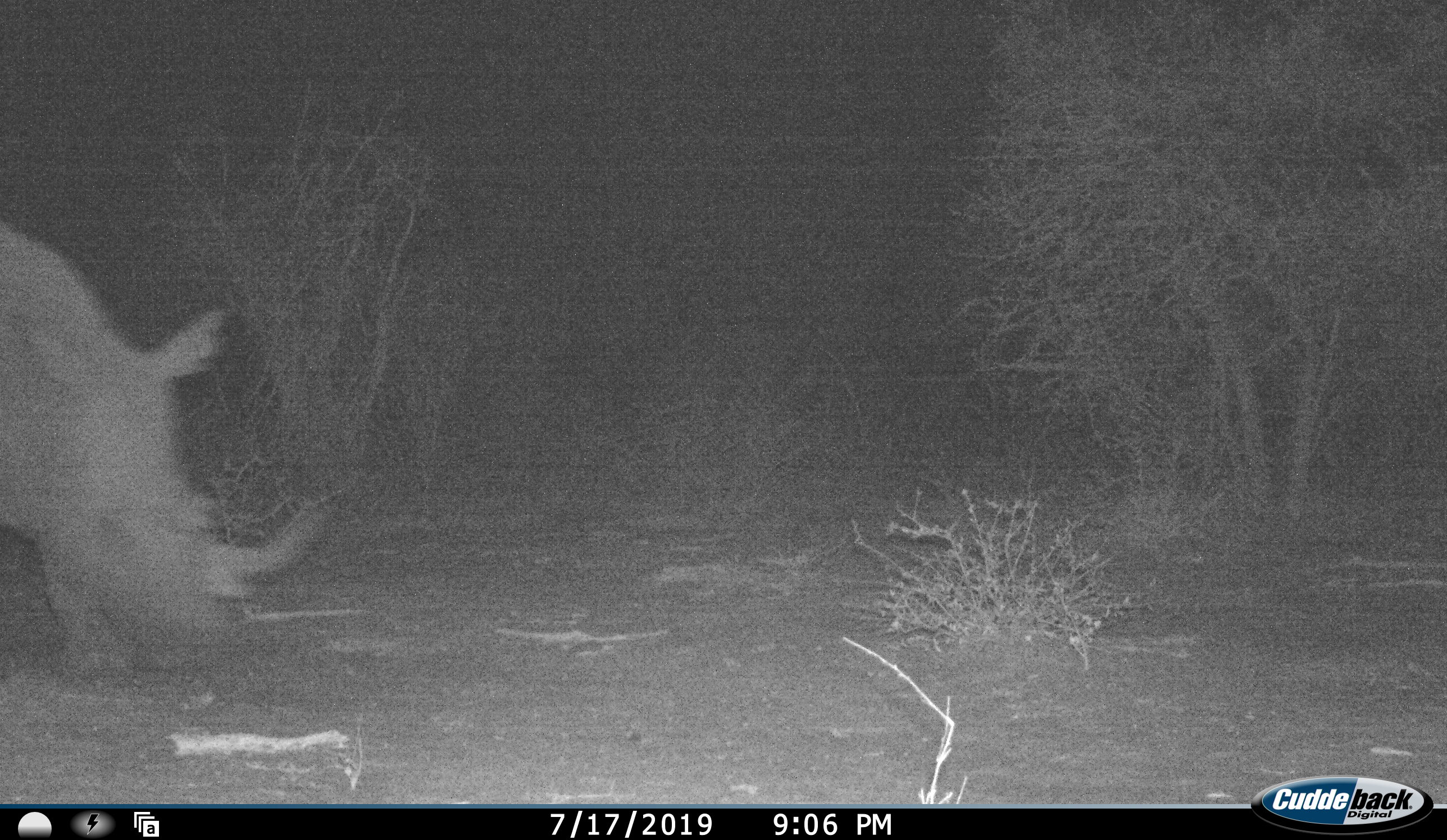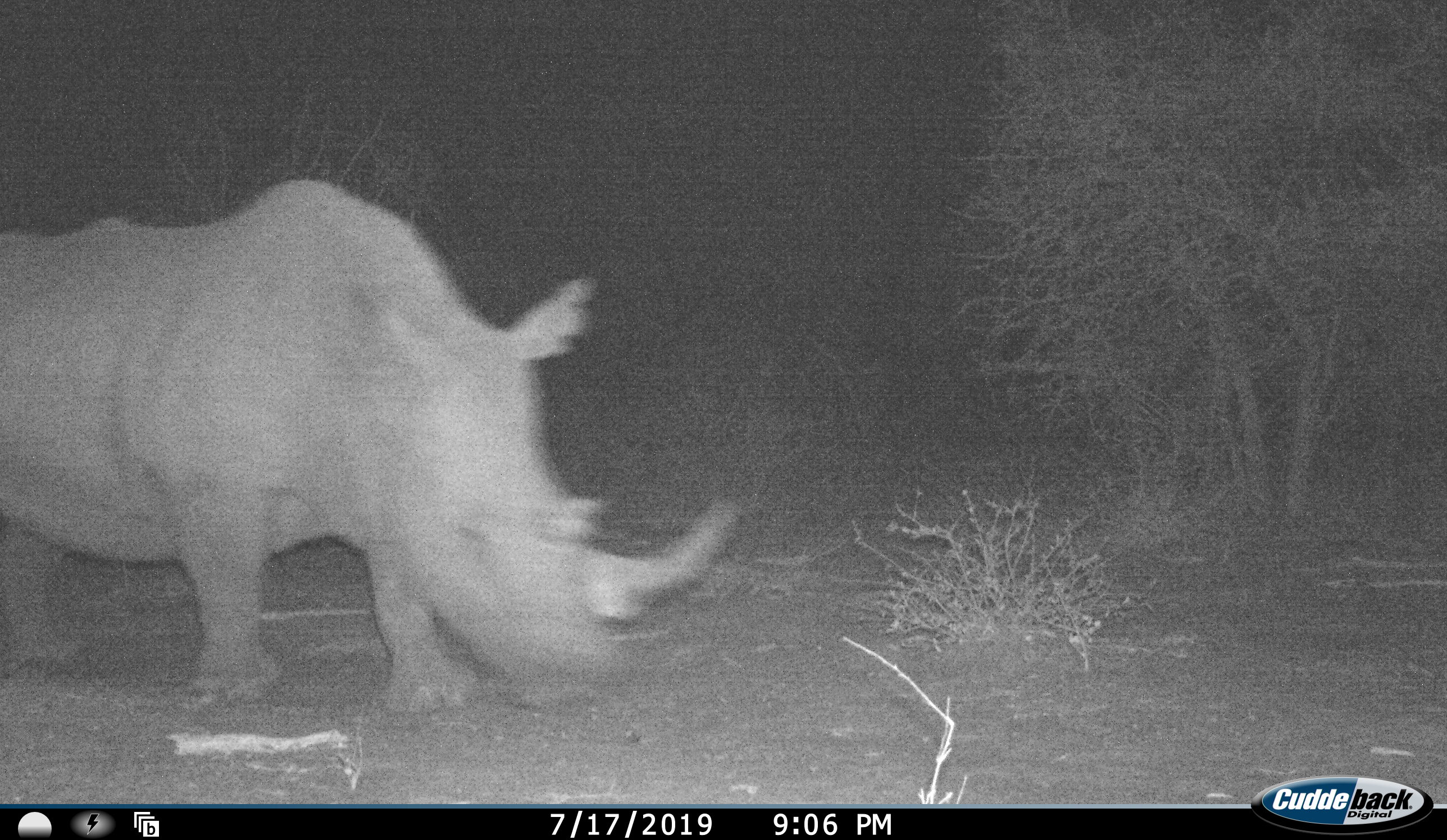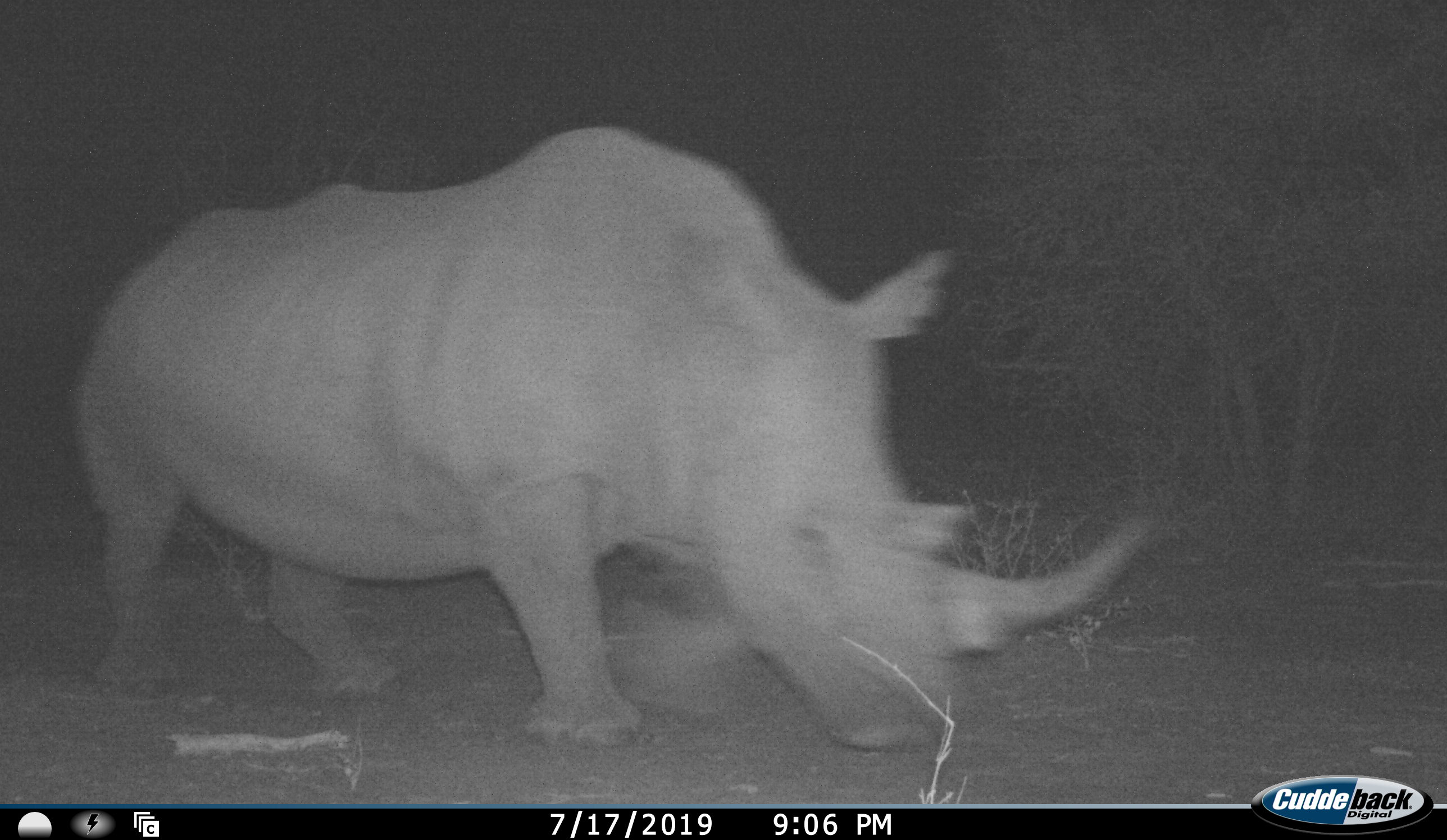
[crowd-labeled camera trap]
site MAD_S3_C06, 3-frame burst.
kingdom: Animalia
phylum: Chordata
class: Mammalia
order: Perissodactyla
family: Rhinocerotidae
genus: Ceratotherium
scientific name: Ceratotherium simum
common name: white rhinoceros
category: rhinoceroswhite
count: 1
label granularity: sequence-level